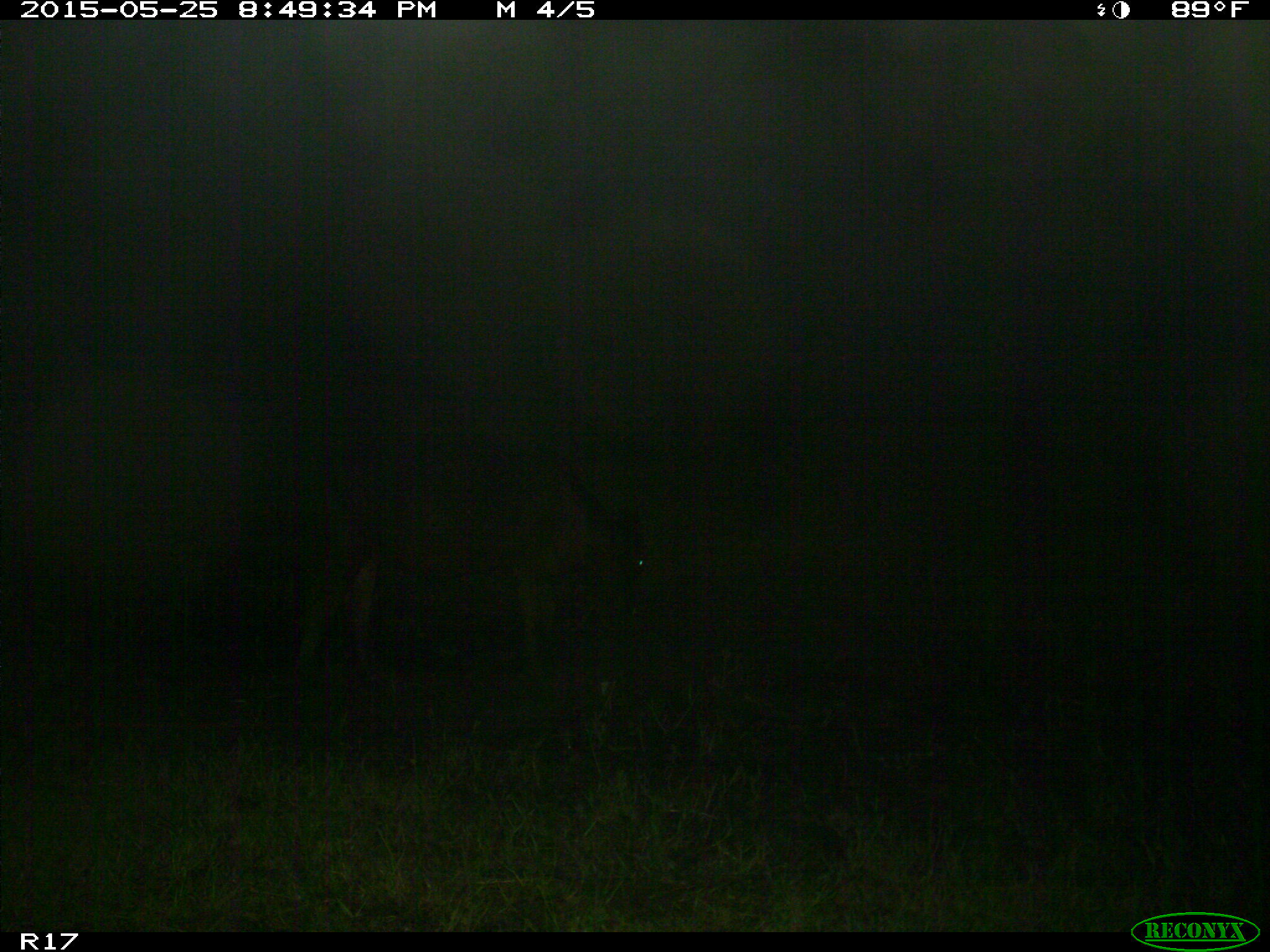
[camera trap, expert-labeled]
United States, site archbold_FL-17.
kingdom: Animalia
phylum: Chordata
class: Mammalia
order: Artiodactyla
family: Bovidae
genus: Bos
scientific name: Bos taurus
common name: domestic cow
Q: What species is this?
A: Bos taurus (domestic cow).